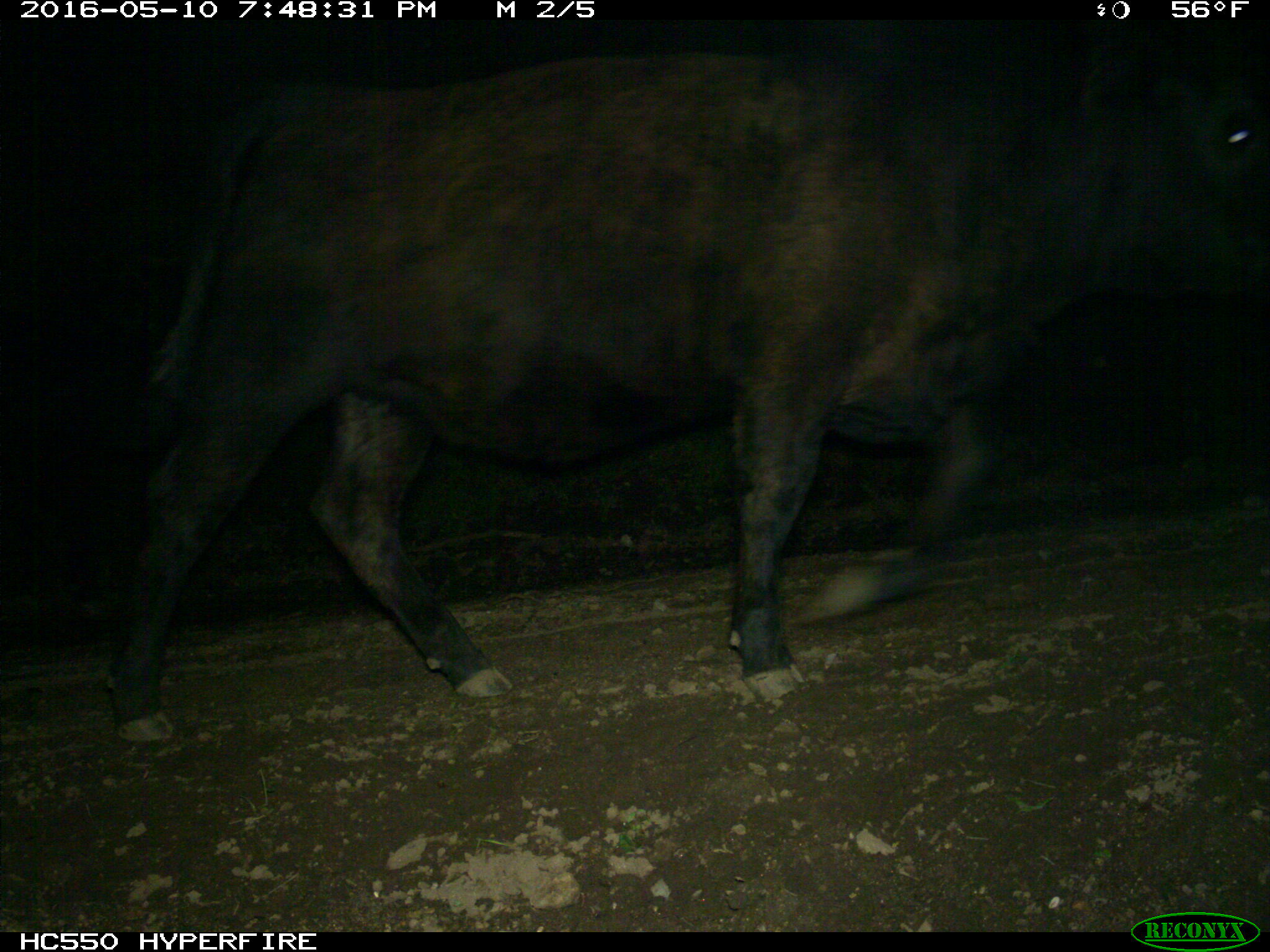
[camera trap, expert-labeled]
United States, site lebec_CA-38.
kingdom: Animalia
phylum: Chordata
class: Mammalia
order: Artiodactyla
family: Bovidae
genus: Bos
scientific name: Bos taurus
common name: domestic cow